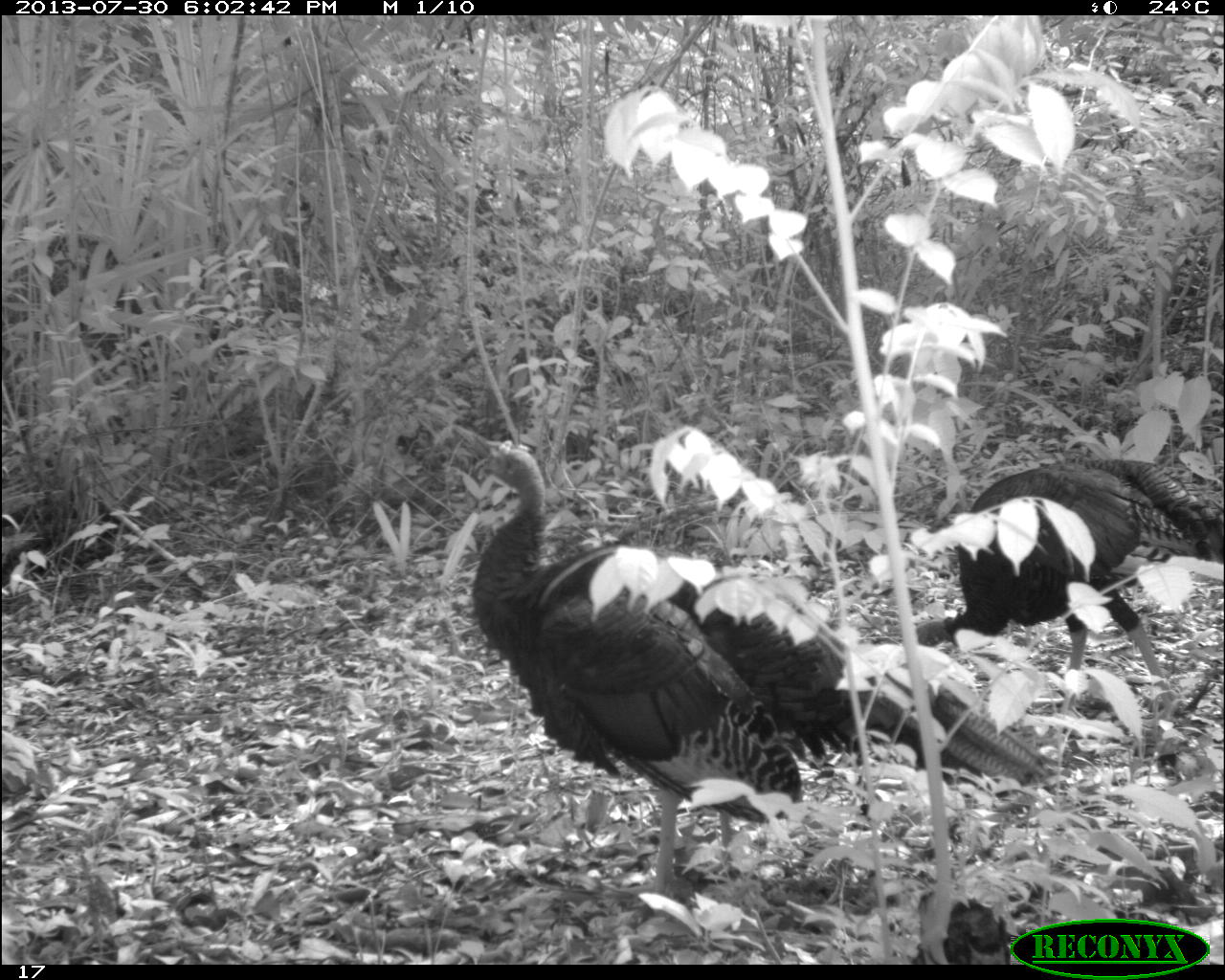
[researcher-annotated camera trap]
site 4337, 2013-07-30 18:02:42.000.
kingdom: Animalia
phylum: Chordata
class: Aves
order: Galliformes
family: Phasianidae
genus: Meleagris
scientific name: Meleagris ocellata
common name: ocellated turkey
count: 2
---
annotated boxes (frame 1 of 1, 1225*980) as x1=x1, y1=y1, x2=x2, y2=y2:
meleagris ocellata: x1=470, y1=440, x2=1054, y2=904; x1=913, y1=456, x2=1224, y2=717